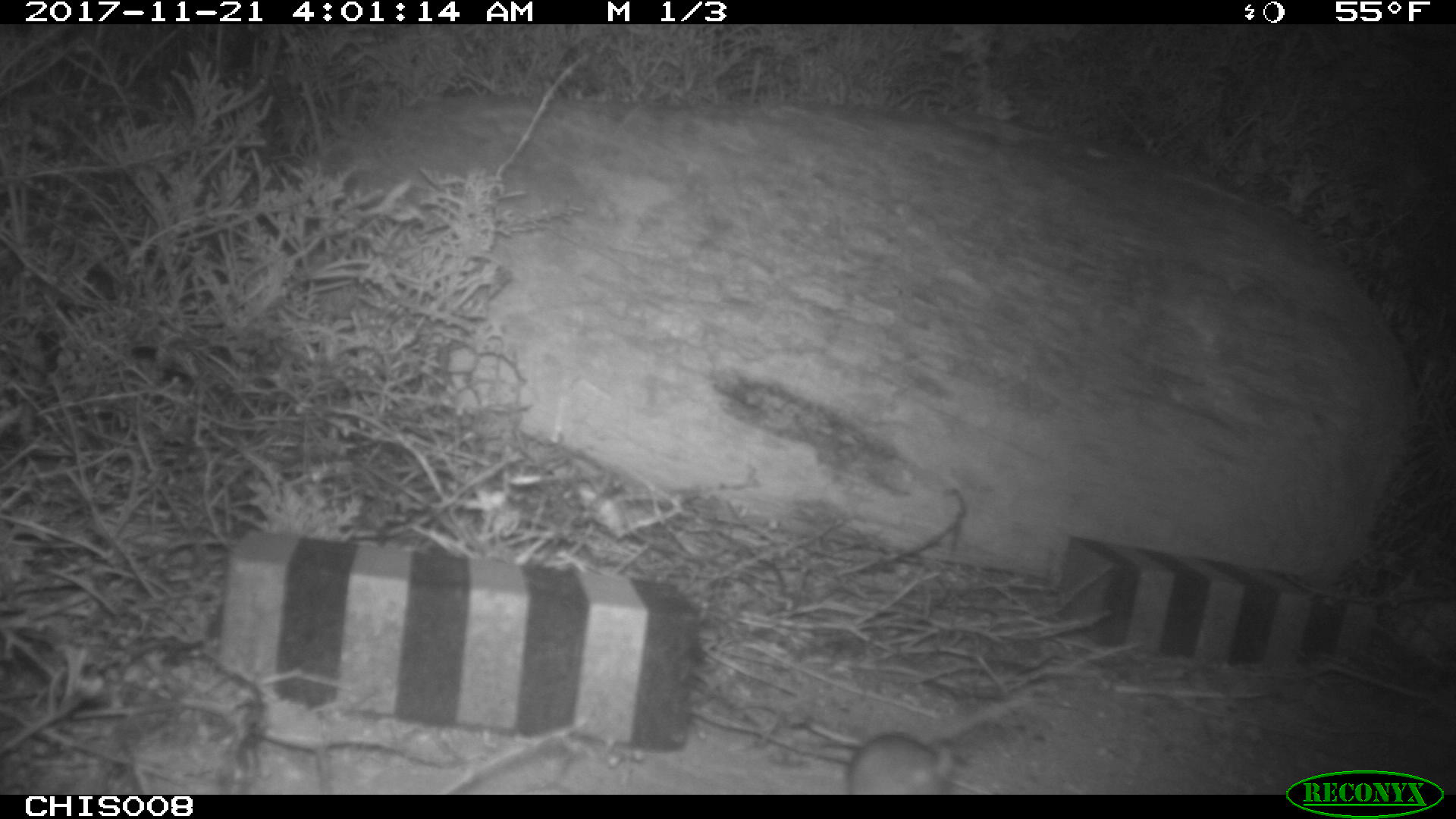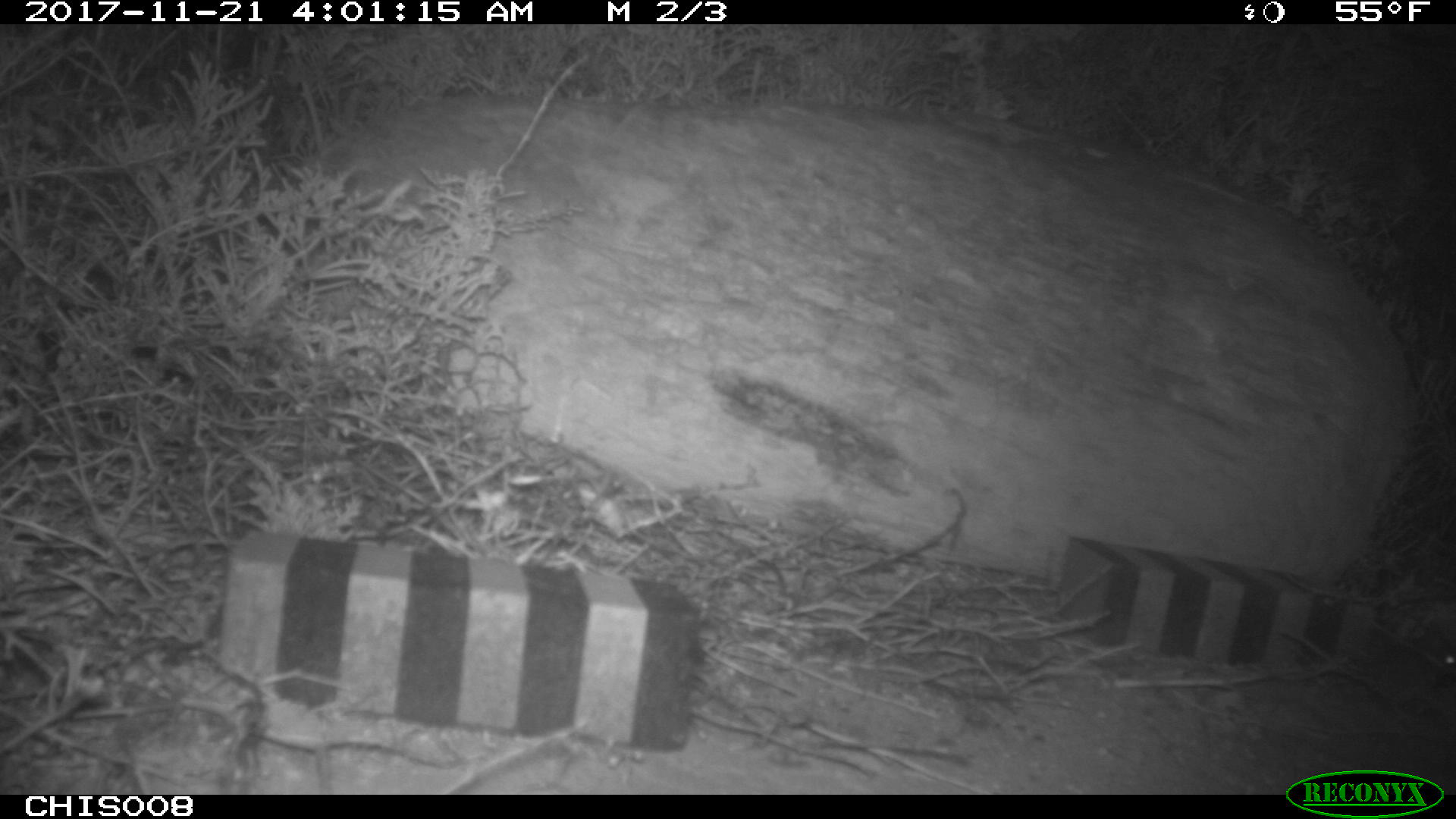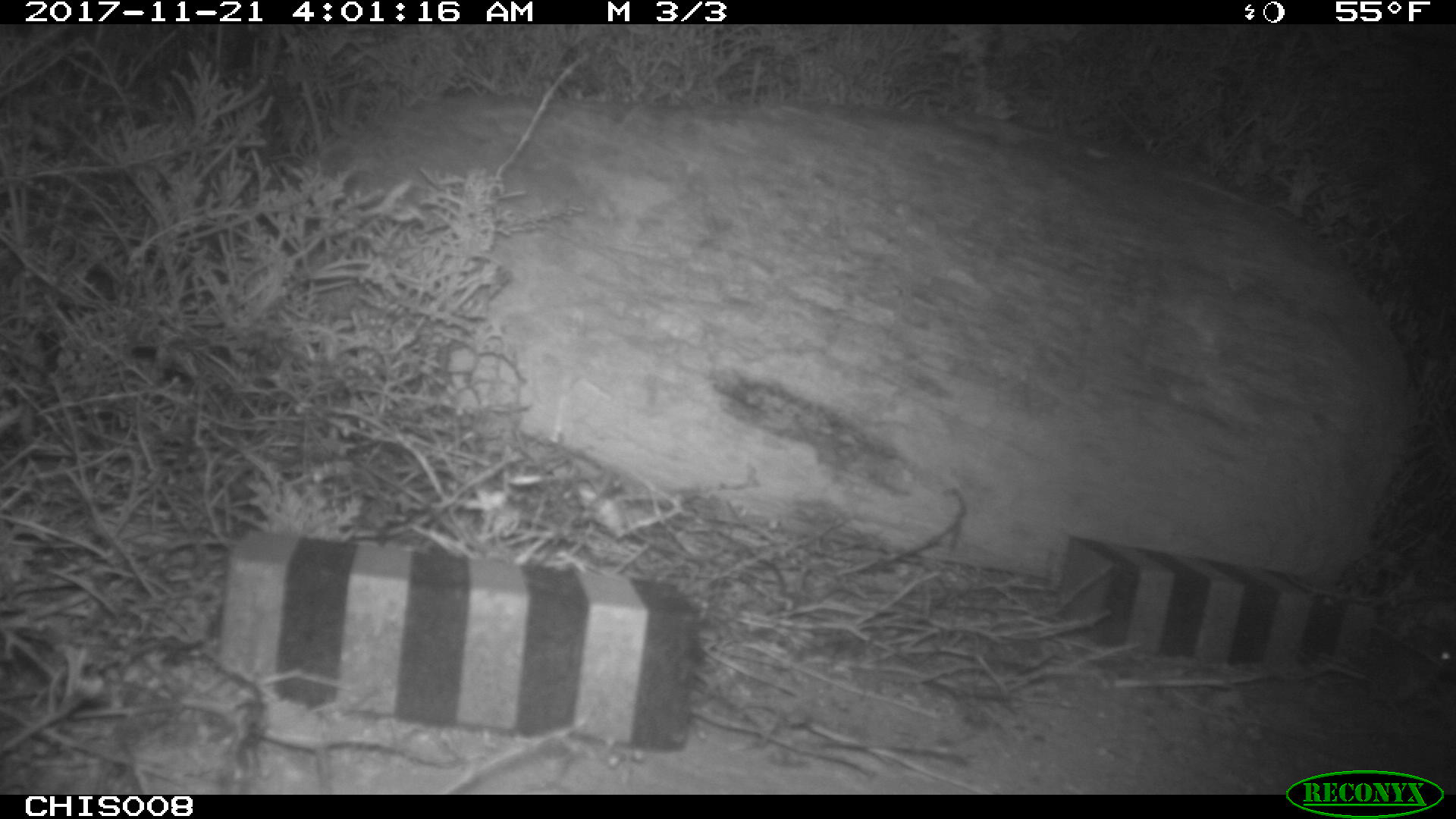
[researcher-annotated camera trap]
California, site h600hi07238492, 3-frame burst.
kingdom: Animalia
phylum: Chordata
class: Mammalia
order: Rodentia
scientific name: Rodentia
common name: rodent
Rodent (Rodentia).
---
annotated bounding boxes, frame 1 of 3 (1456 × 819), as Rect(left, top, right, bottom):
rodent: Rect(846, 730, 953, 794)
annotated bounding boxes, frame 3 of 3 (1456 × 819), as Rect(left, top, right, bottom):
rodent: Rect(1367, 645, 1455, 717)